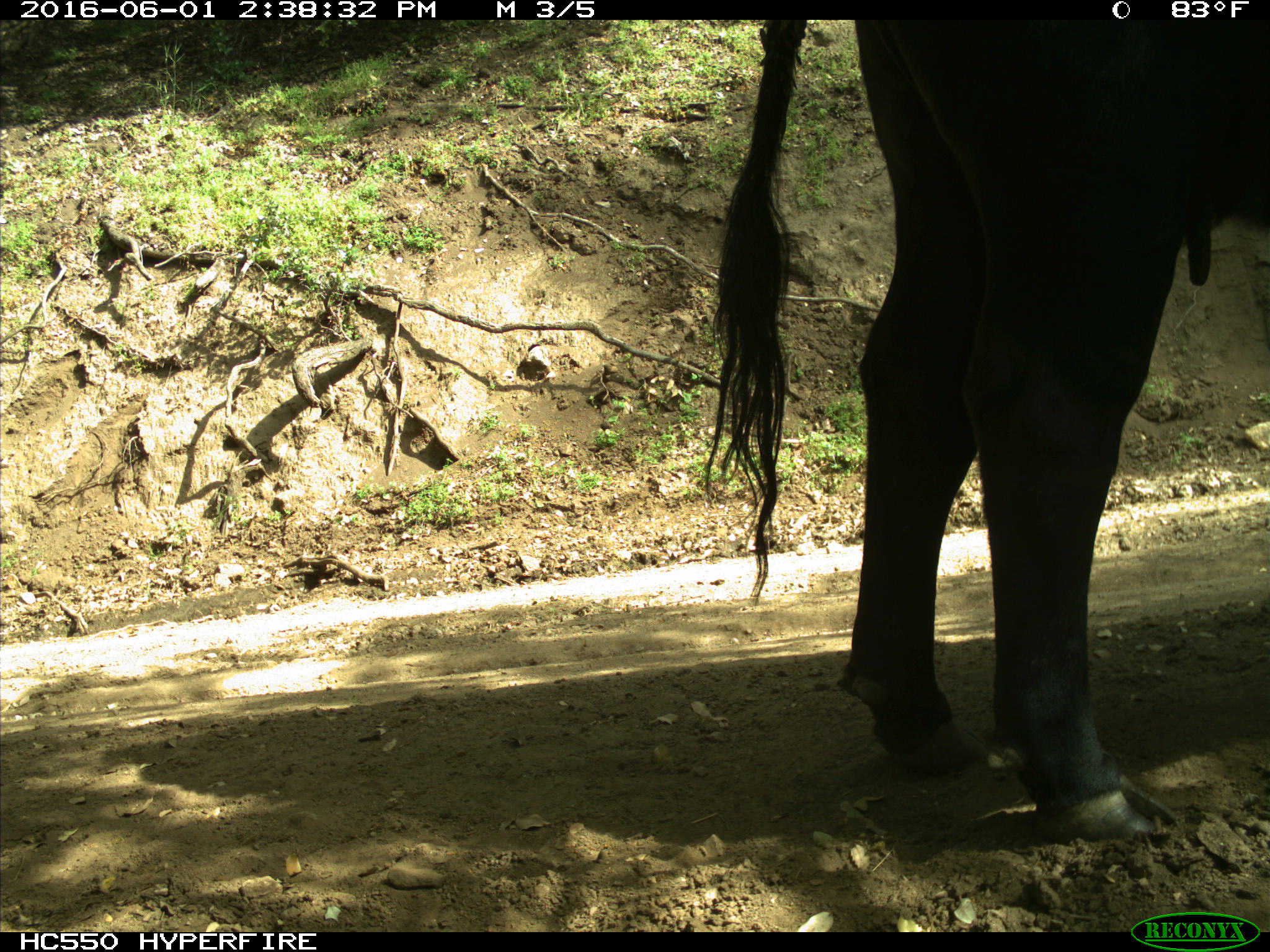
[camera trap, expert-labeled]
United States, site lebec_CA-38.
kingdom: Animalia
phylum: Chordata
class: Mammalia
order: Artiodactyla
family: Bovidae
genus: Bos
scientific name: Bos taurus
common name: domestic cow